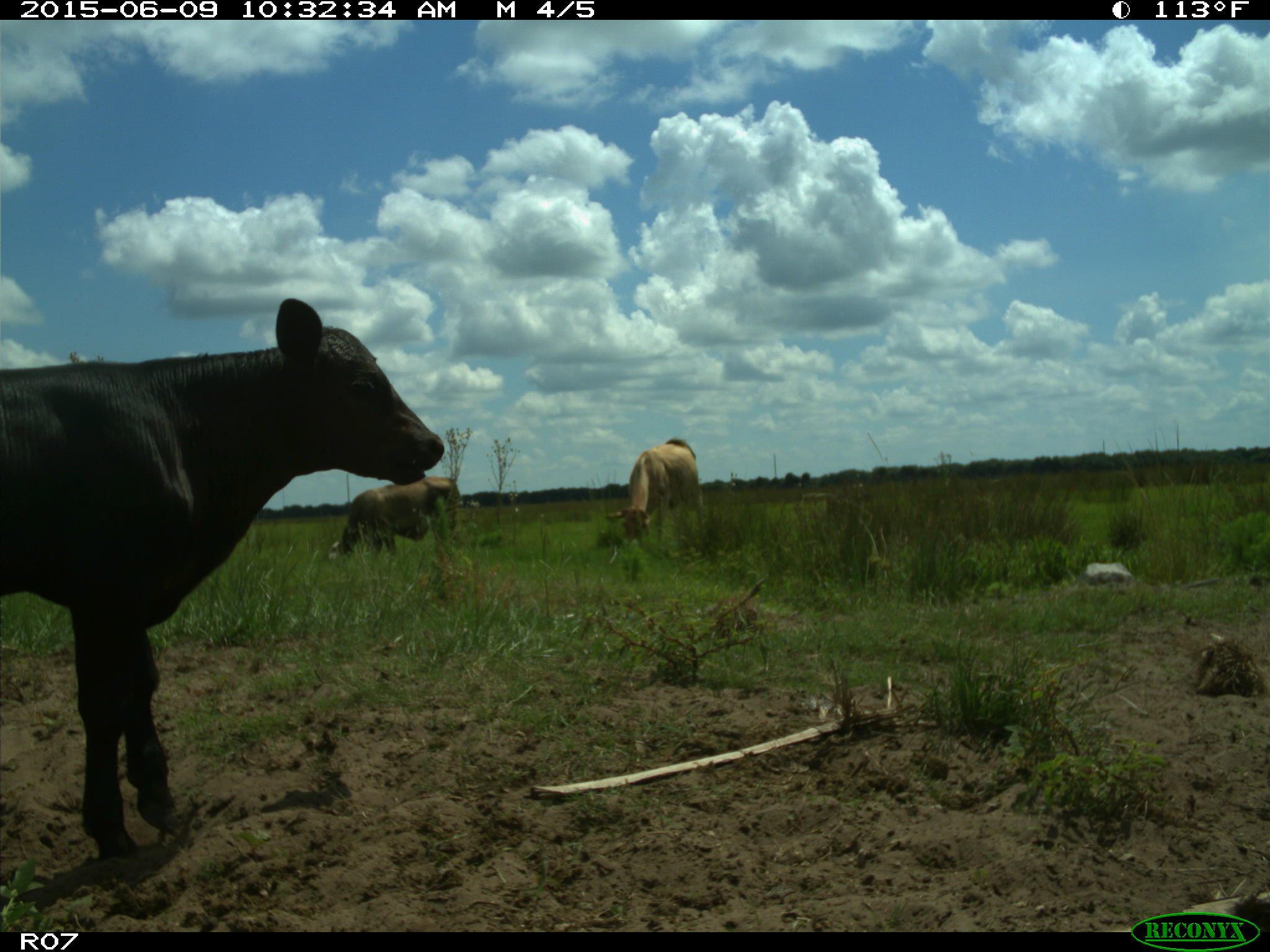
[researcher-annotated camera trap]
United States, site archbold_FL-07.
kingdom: Animalia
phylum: Chordata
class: Mammalia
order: Artiodactyla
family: Bovidae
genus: Bos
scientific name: Bos taurus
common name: domestic cow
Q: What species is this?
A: Bos taurus (domestic cow).